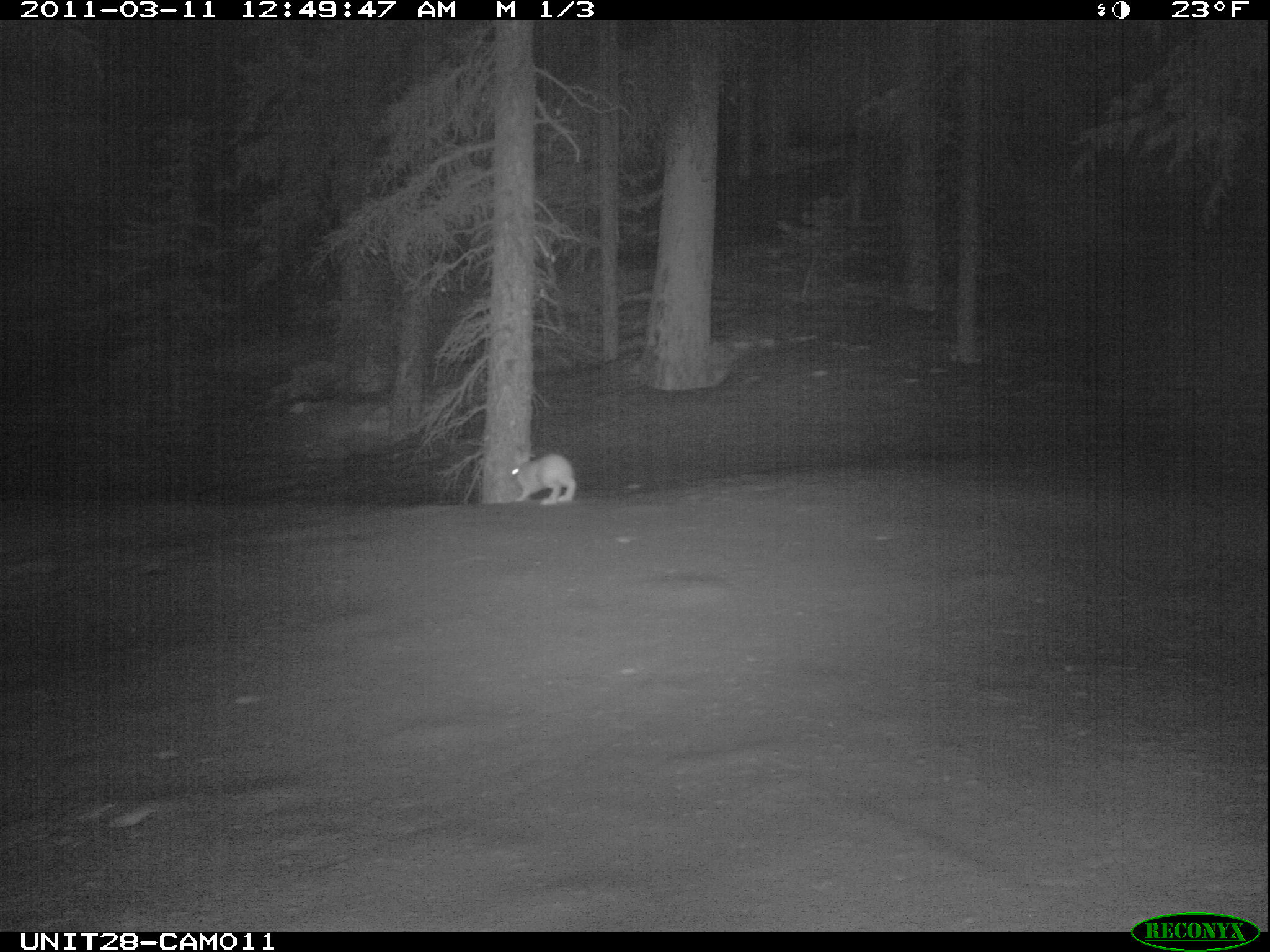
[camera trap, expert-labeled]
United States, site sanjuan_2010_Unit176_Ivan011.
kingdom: Animalia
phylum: Chordata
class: Mammalia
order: Lagomorpha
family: Leporidae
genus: Lepus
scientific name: Lepus americanus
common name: snowshoe hare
Lepus americanus (snowshoe hare).